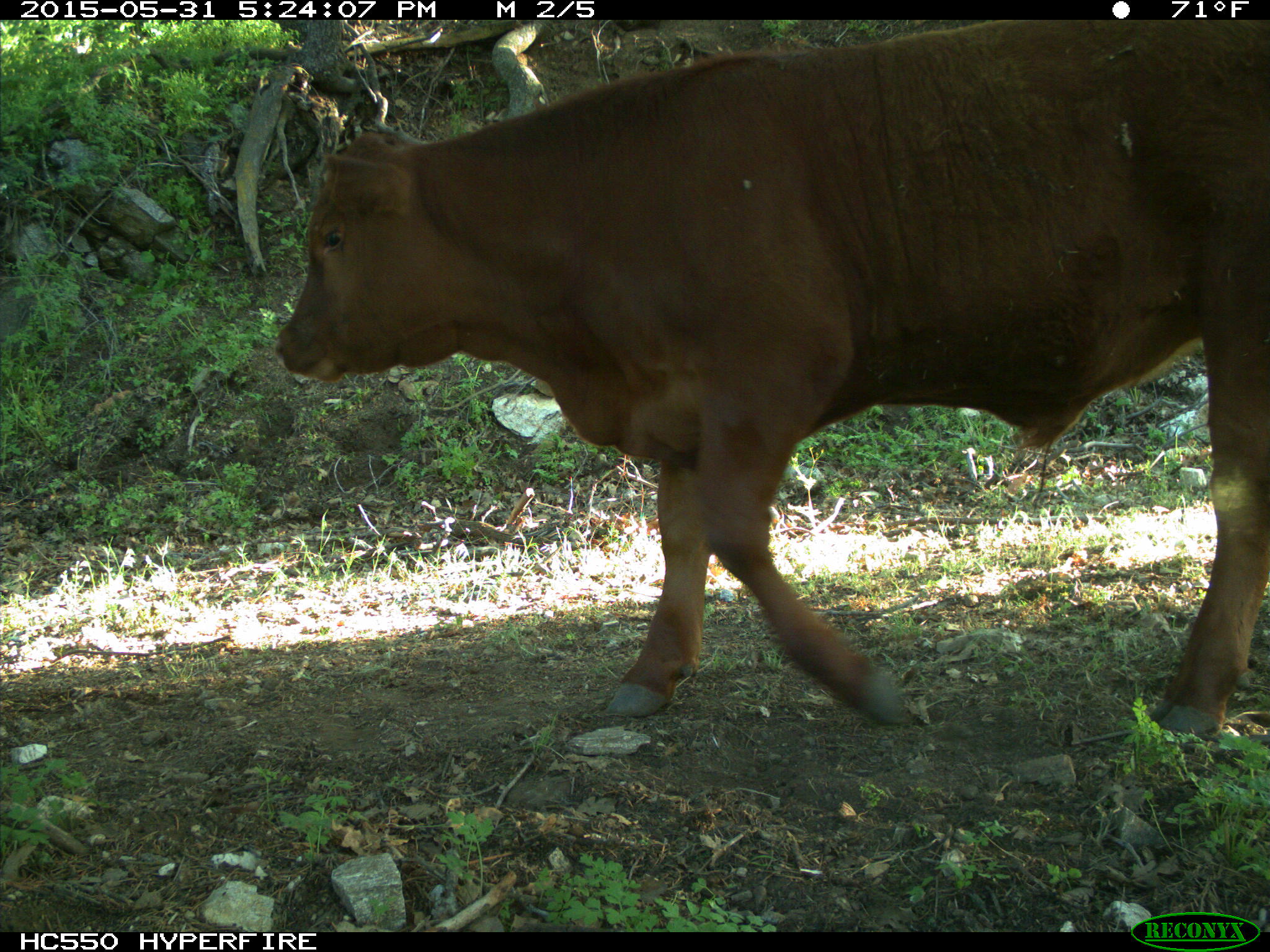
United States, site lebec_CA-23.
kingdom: Animalia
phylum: Chordata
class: Mammalia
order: Artiodactyla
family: Bovidae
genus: Bos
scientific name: Bos taurus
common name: domestic cow